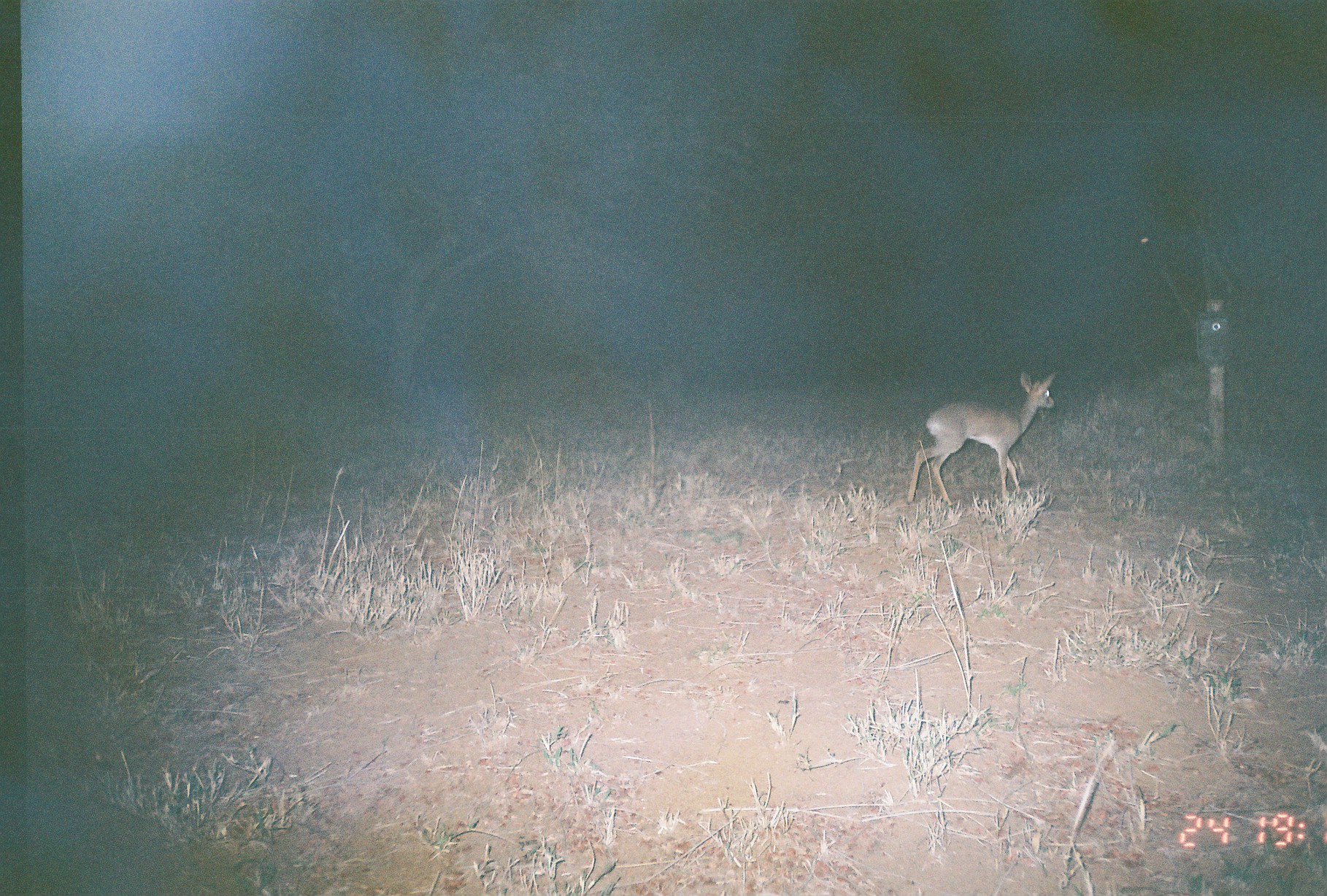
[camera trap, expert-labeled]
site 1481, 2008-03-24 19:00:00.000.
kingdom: Animalia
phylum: Chordata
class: Mammalia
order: Artiodactyla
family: Bovidae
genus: Madoqua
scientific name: Madoqua guentheri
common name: günther's dik-dik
Madoqua guentheri (günther's dik-dik), count 1.